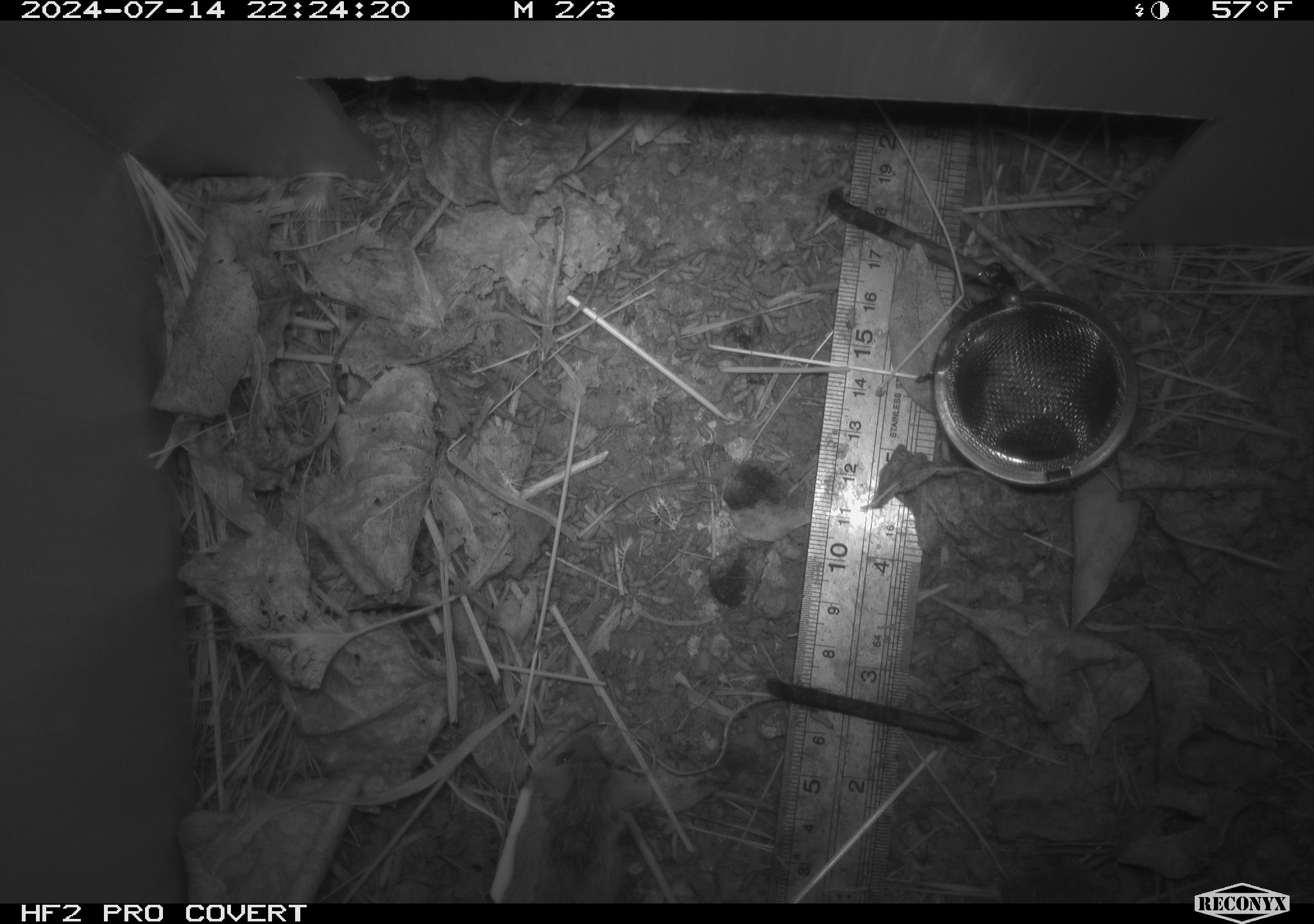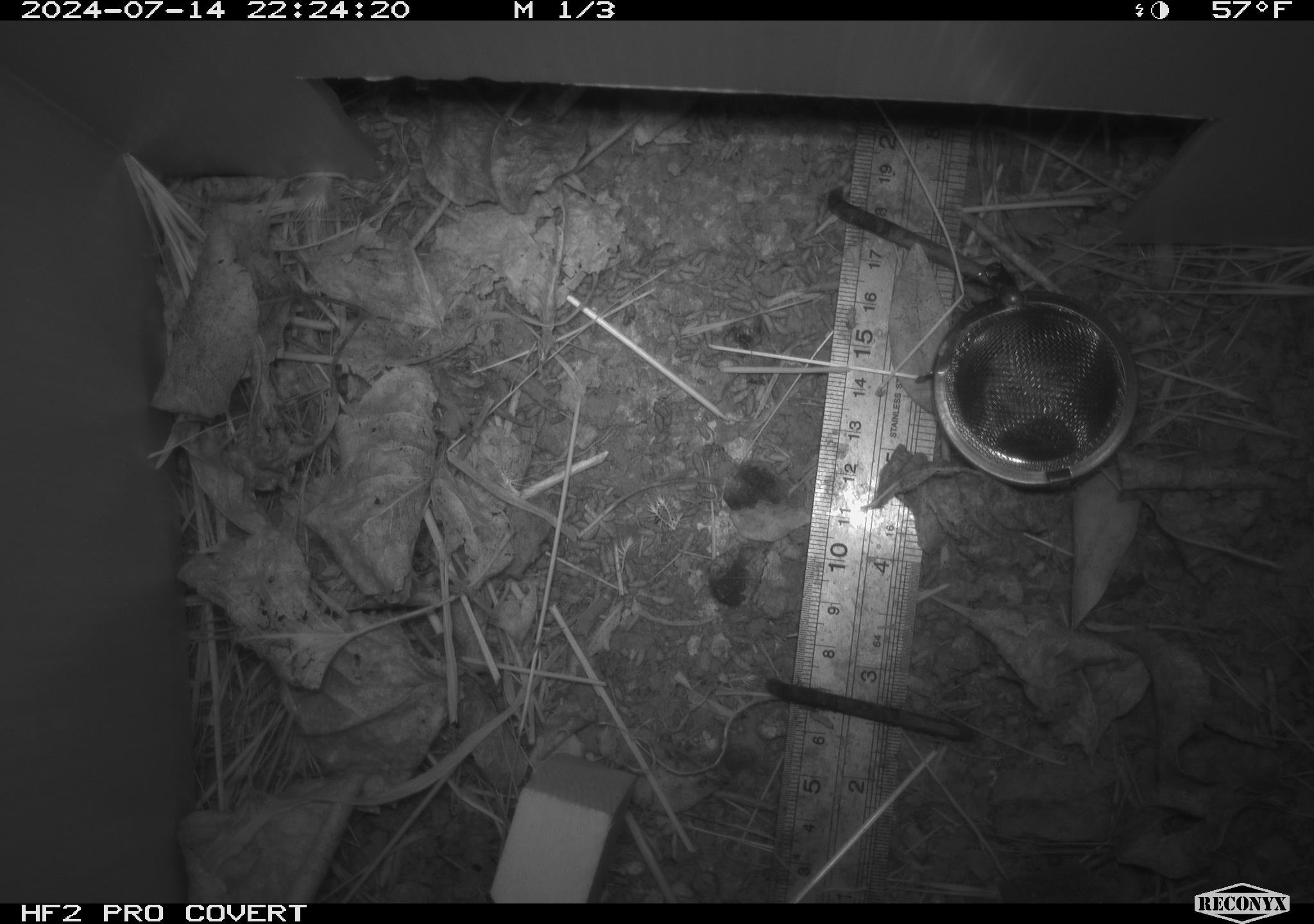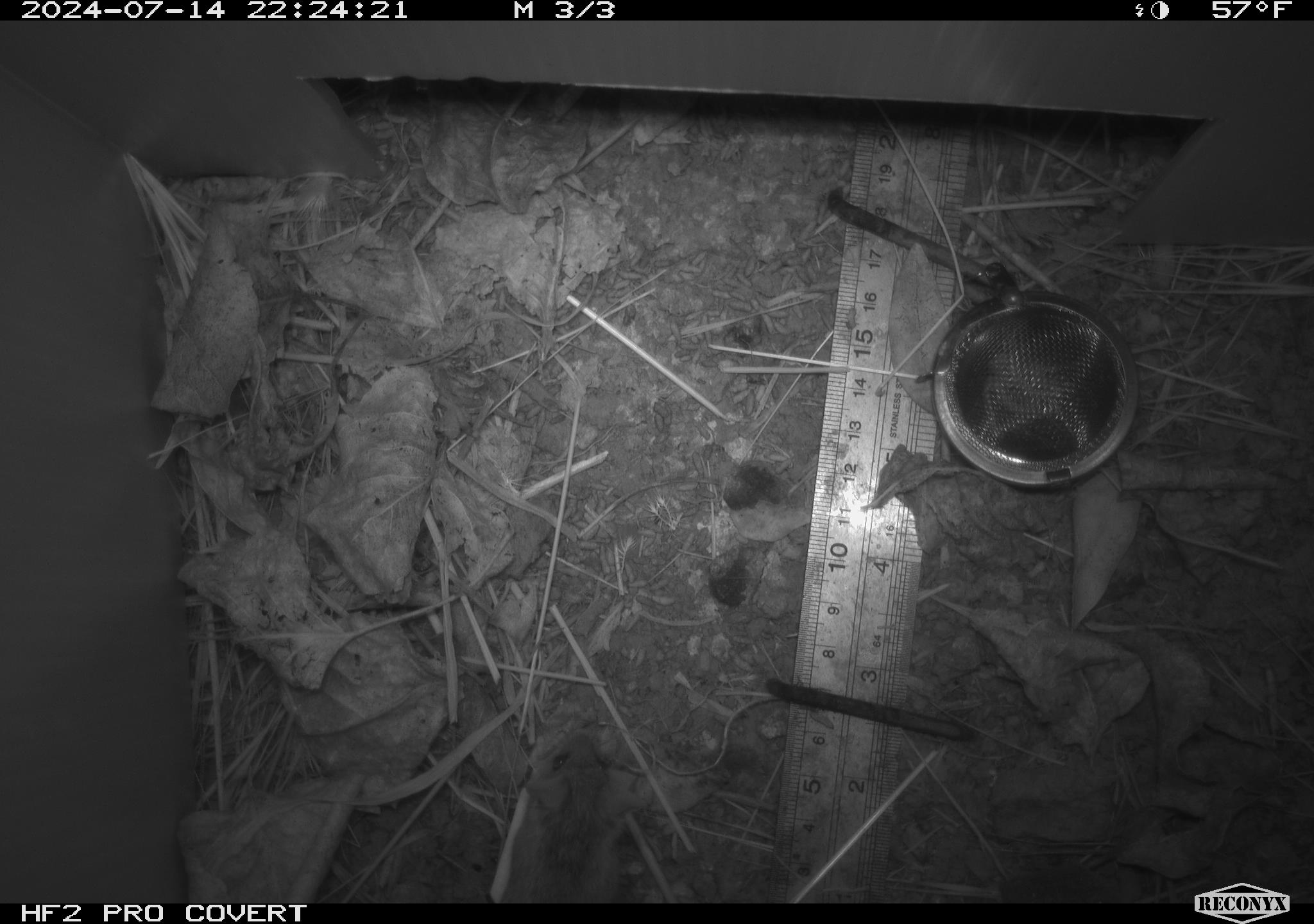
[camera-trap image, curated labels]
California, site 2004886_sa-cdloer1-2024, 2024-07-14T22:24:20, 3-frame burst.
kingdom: Animalia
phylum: Chordata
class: Mammalia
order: Rodentia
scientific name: Rodentia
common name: mouse species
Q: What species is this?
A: Mouse species (Rodentia).